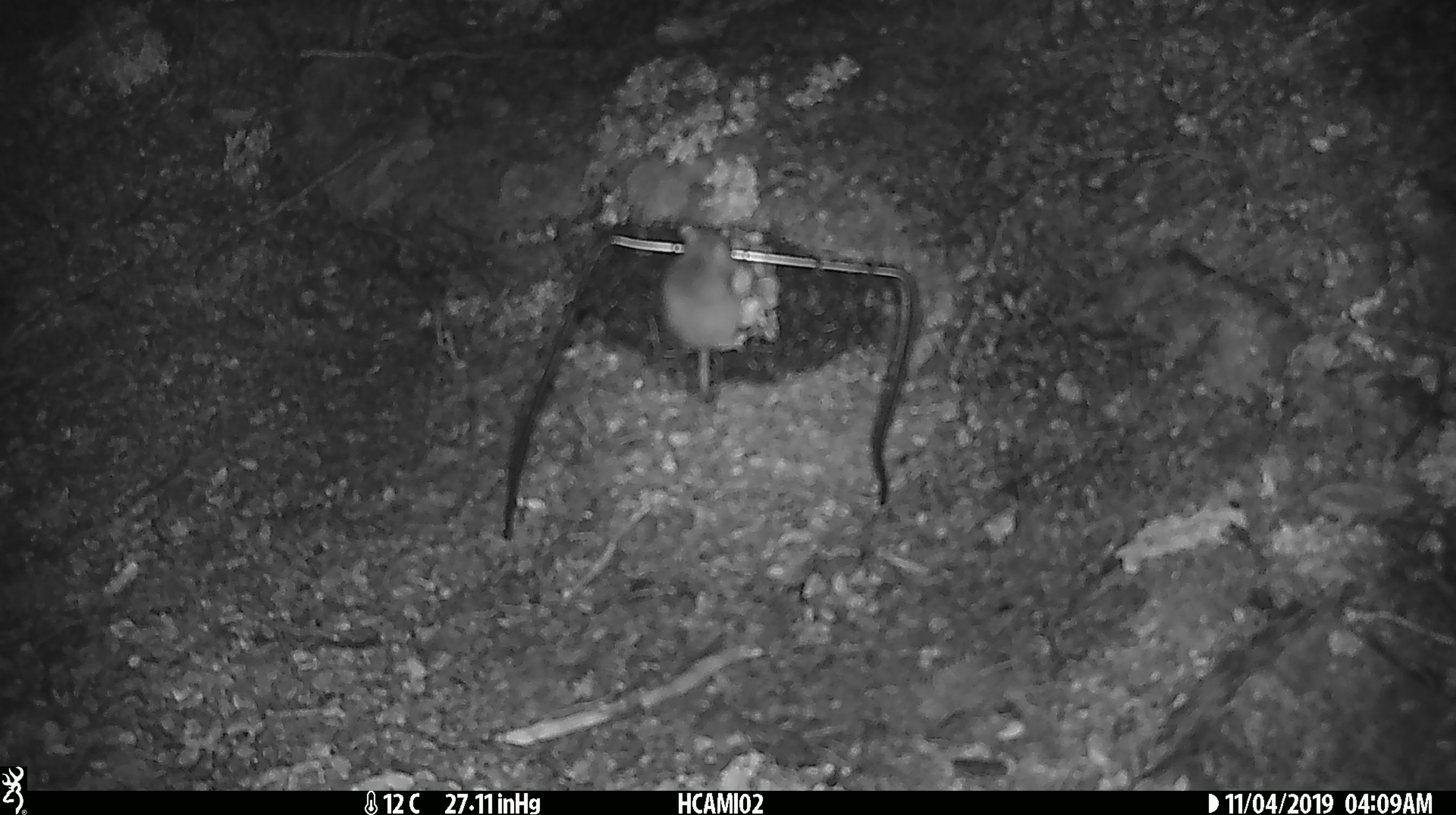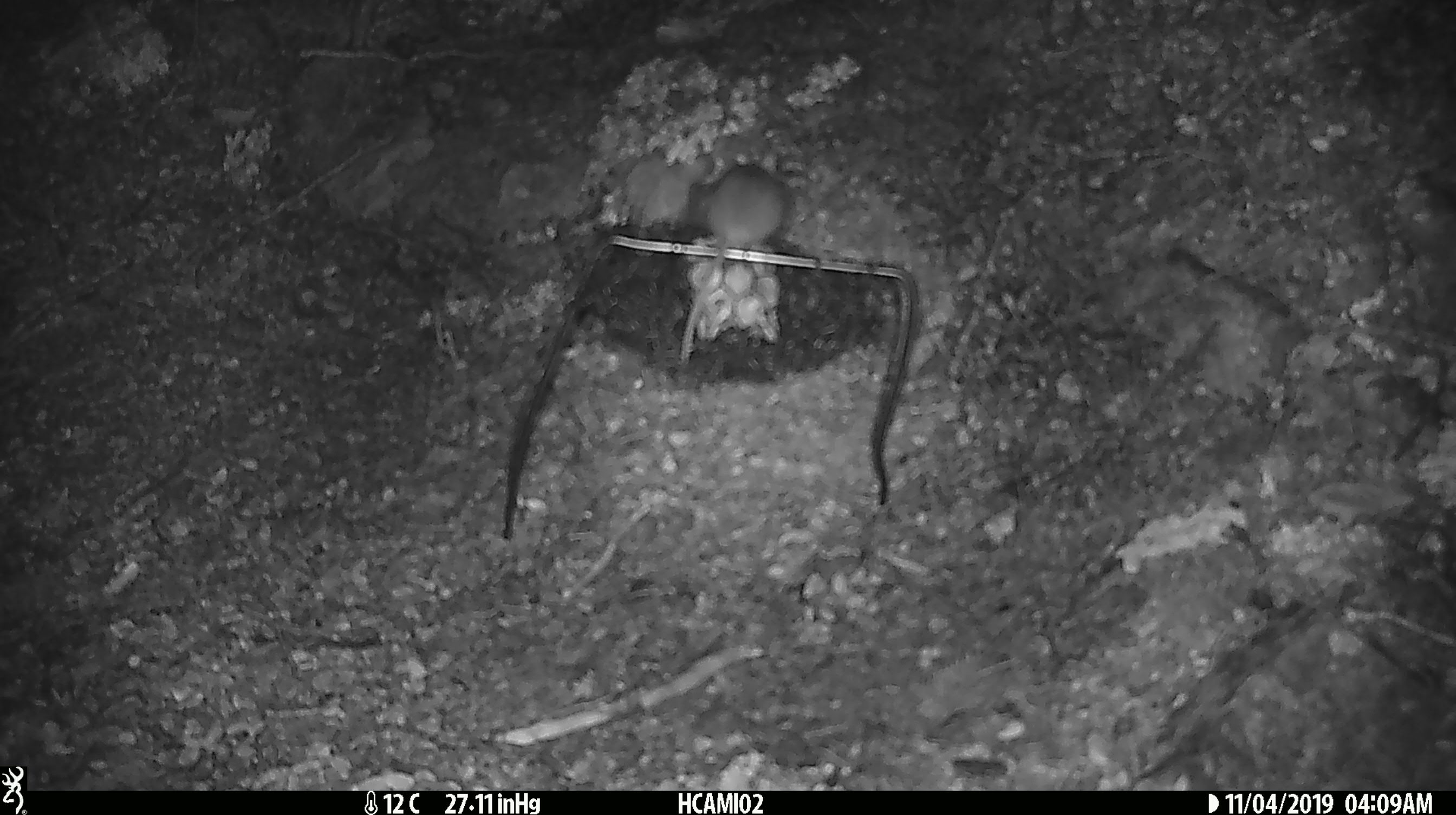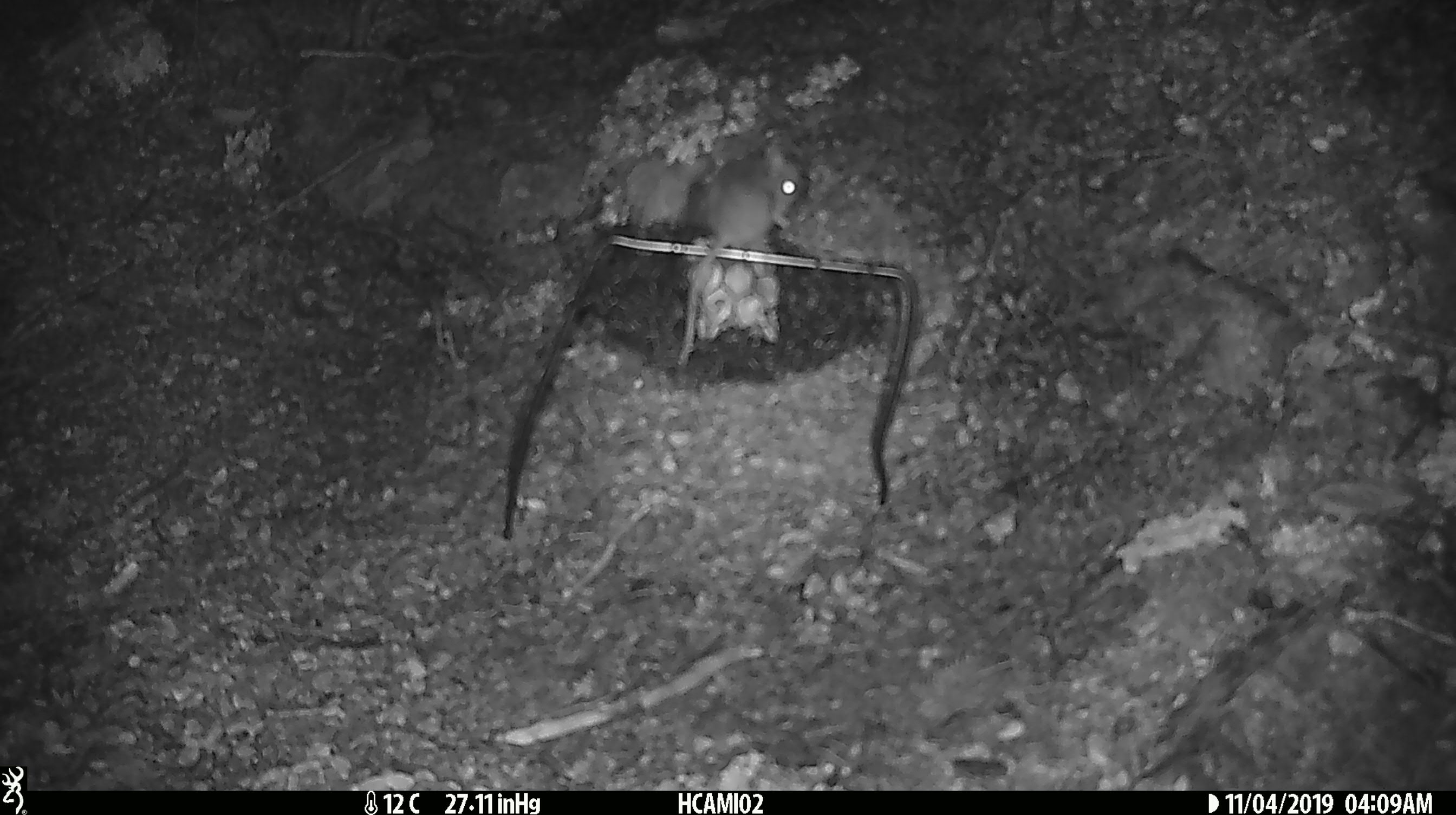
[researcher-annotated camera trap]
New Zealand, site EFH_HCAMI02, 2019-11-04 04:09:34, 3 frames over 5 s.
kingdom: Animalia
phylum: Chordata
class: Mammalia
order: Rodentia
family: Muridae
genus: Mus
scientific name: Mus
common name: mouse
Mouse (Mus).